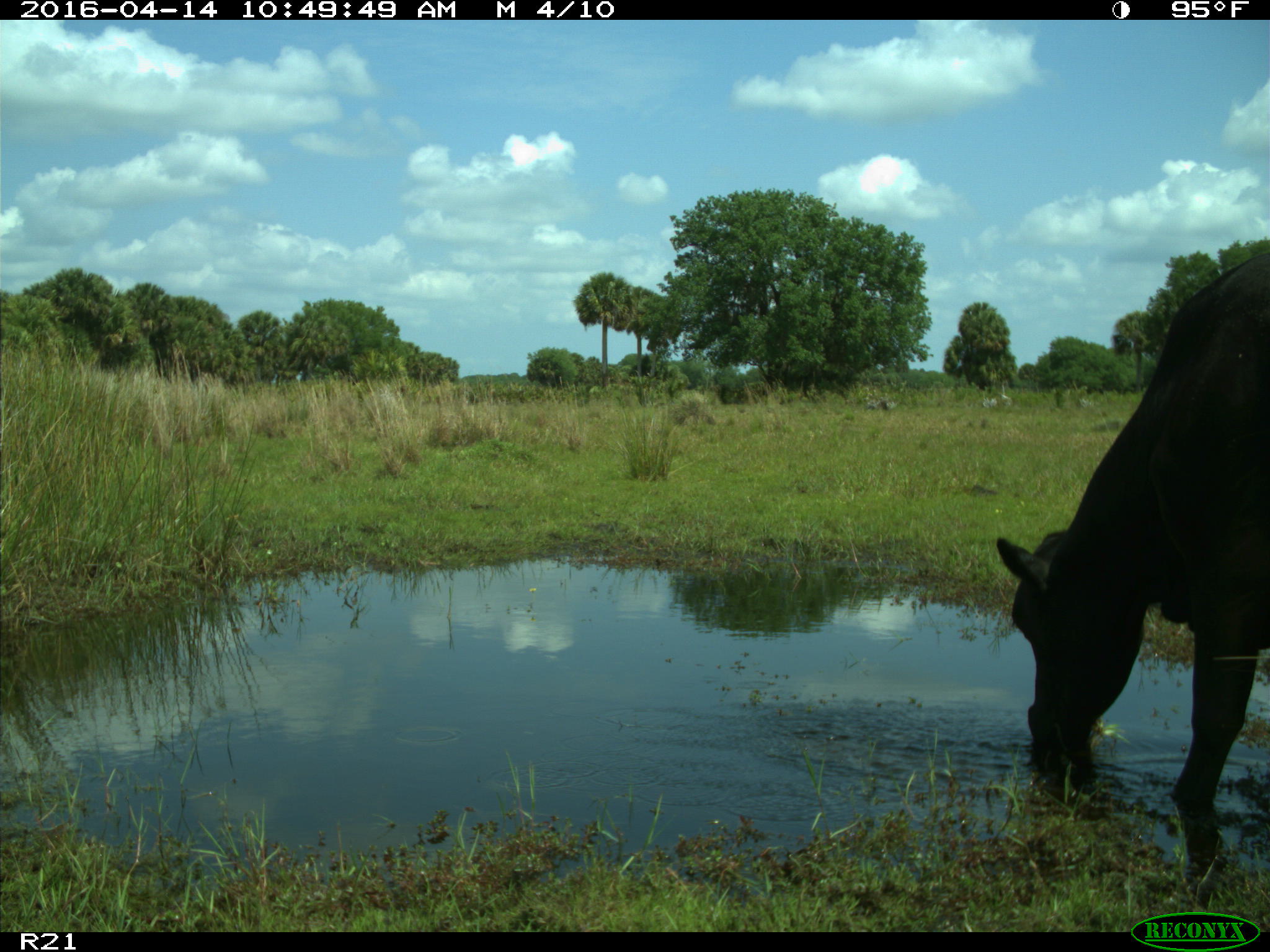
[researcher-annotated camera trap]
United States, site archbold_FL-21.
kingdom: Animalia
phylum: Chordata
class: Mammalia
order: Artiodactyla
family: Bovidae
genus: Bos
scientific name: Bos taurus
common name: domestic cow